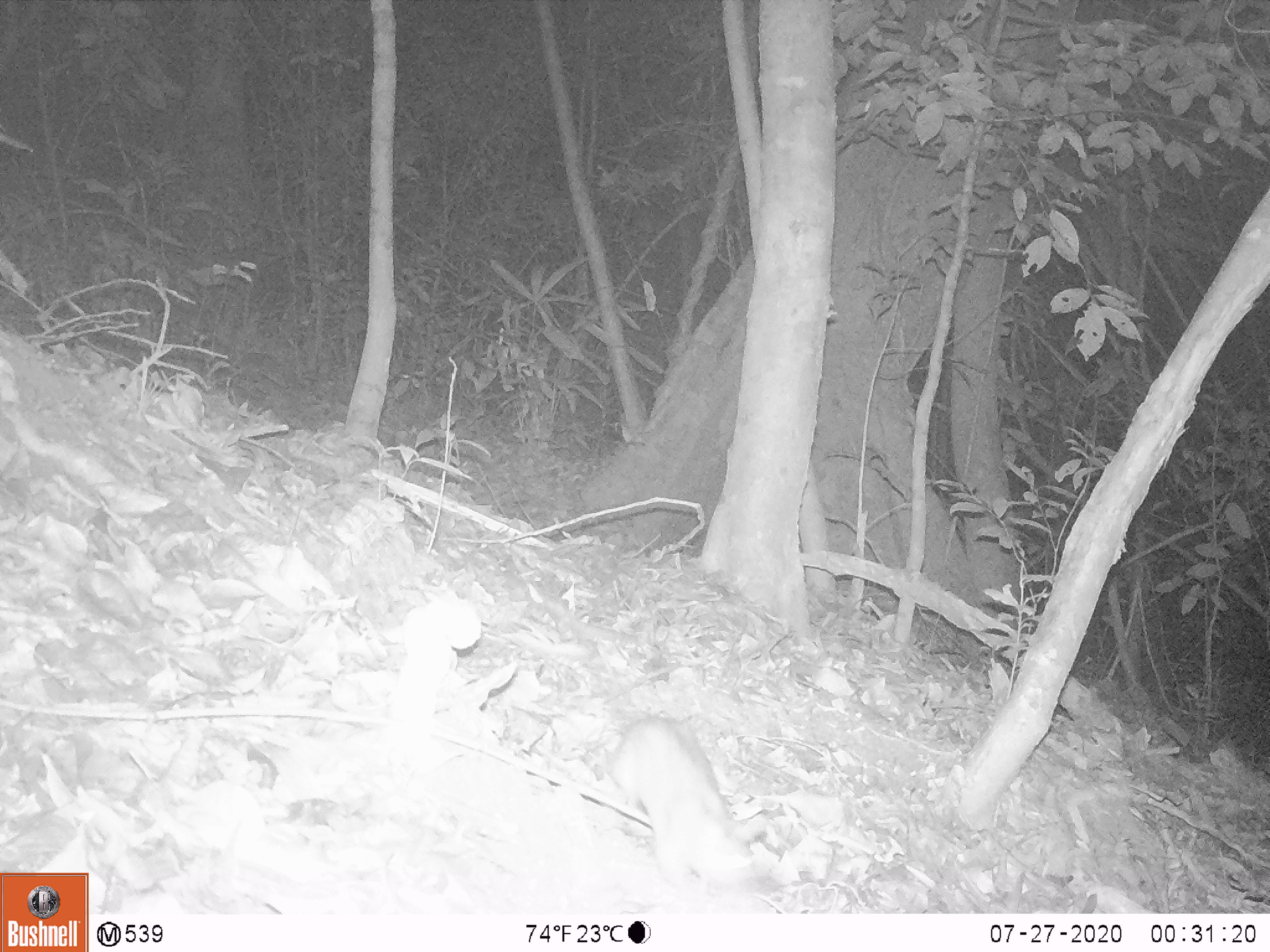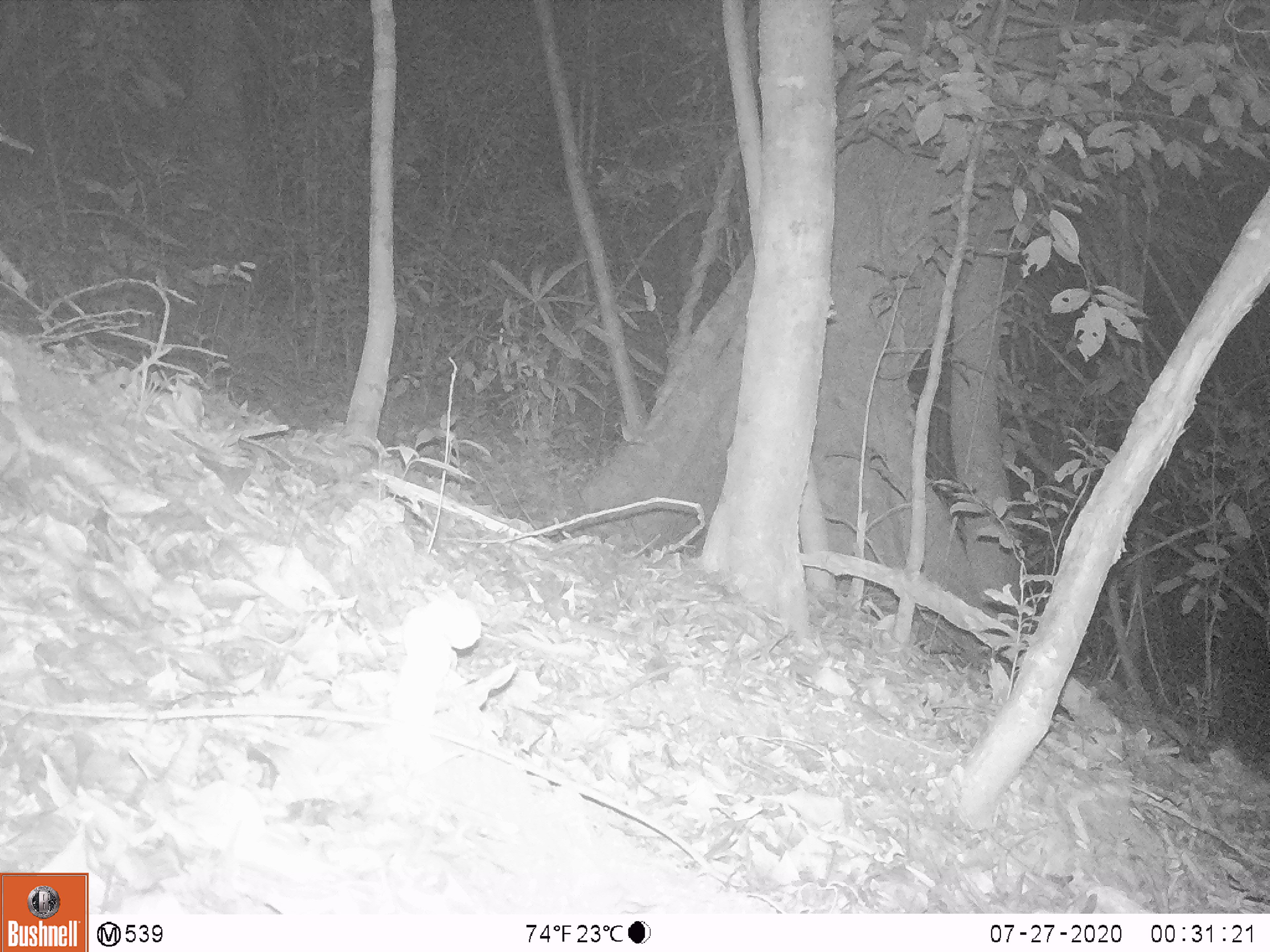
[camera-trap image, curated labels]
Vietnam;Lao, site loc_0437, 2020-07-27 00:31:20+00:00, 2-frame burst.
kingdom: Animalia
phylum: Chordata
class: Mammalia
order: Rodentia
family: Muridae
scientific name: Muridae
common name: old-world mice and rats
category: unidentified murid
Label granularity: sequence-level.